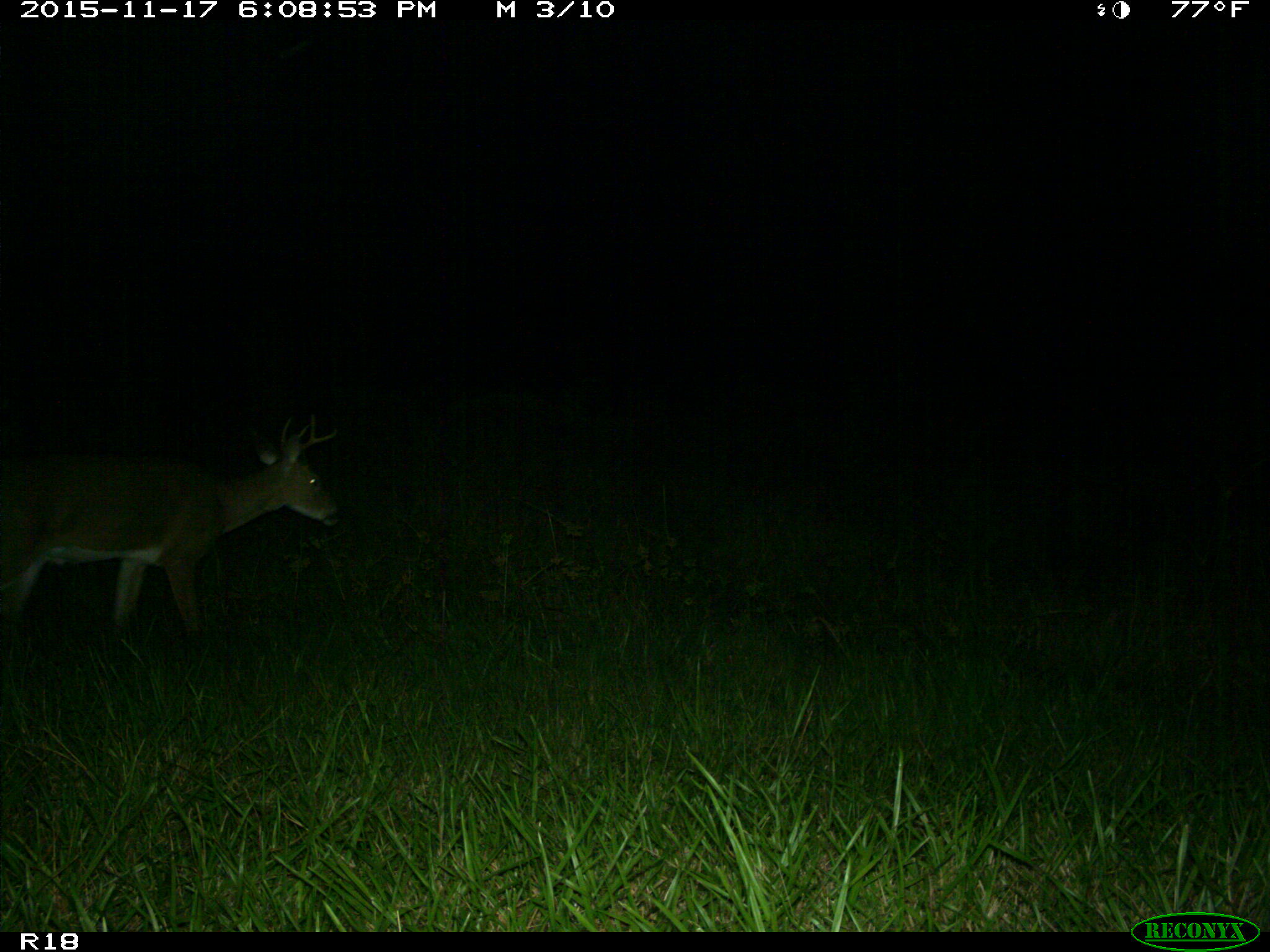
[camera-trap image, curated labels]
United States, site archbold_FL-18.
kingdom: Animalia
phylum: Chordata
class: Mammalia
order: Artiodactyla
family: Cervidae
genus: Odocoileus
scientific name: Odocoileus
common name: deer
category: unidentified deer